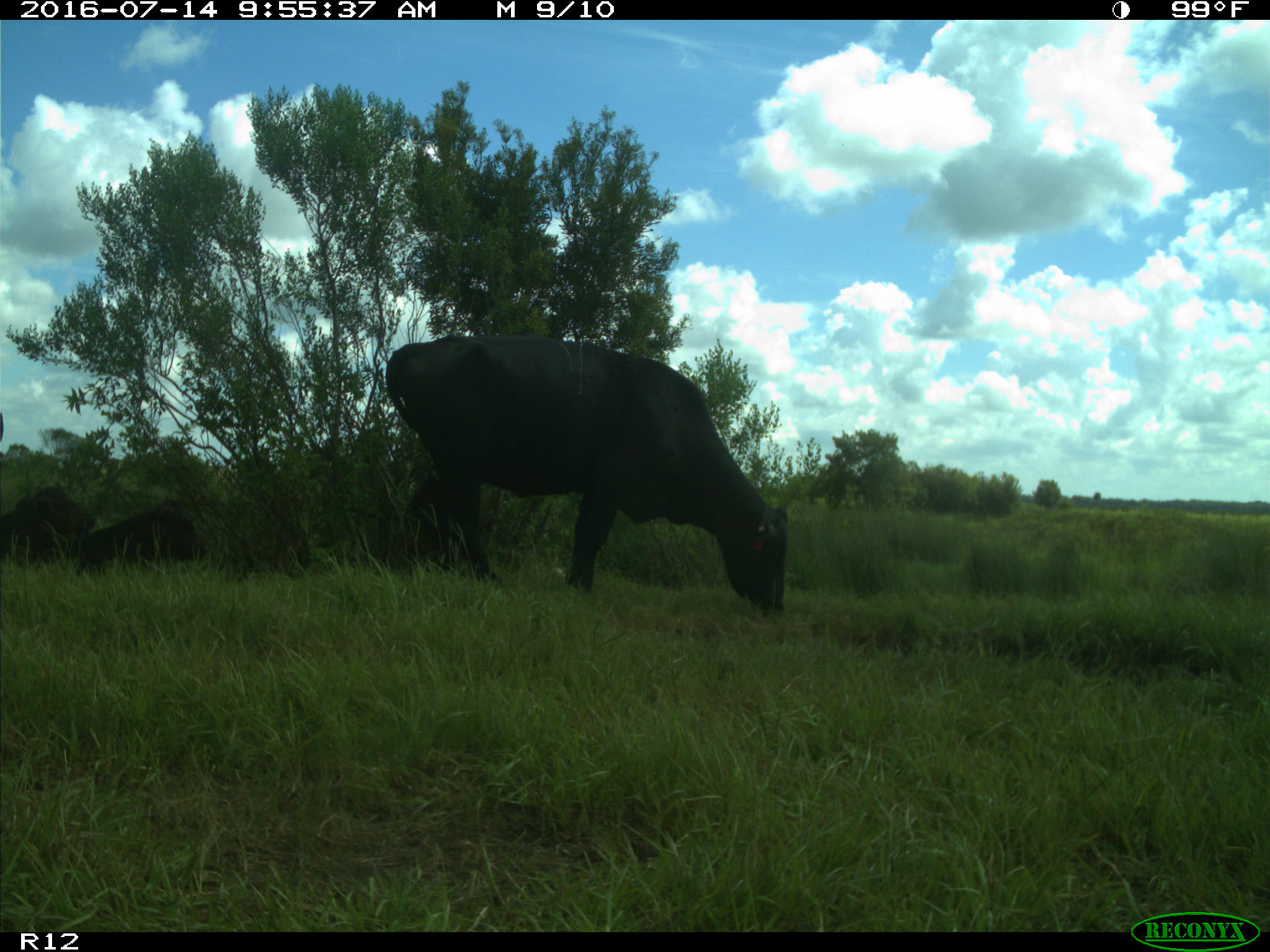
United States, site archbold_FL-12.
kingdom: Animalia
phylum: Chordata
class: Mammalia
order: Artiodactyla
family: Bovidae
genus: Bos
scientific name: Bos taurus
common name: domestic cow